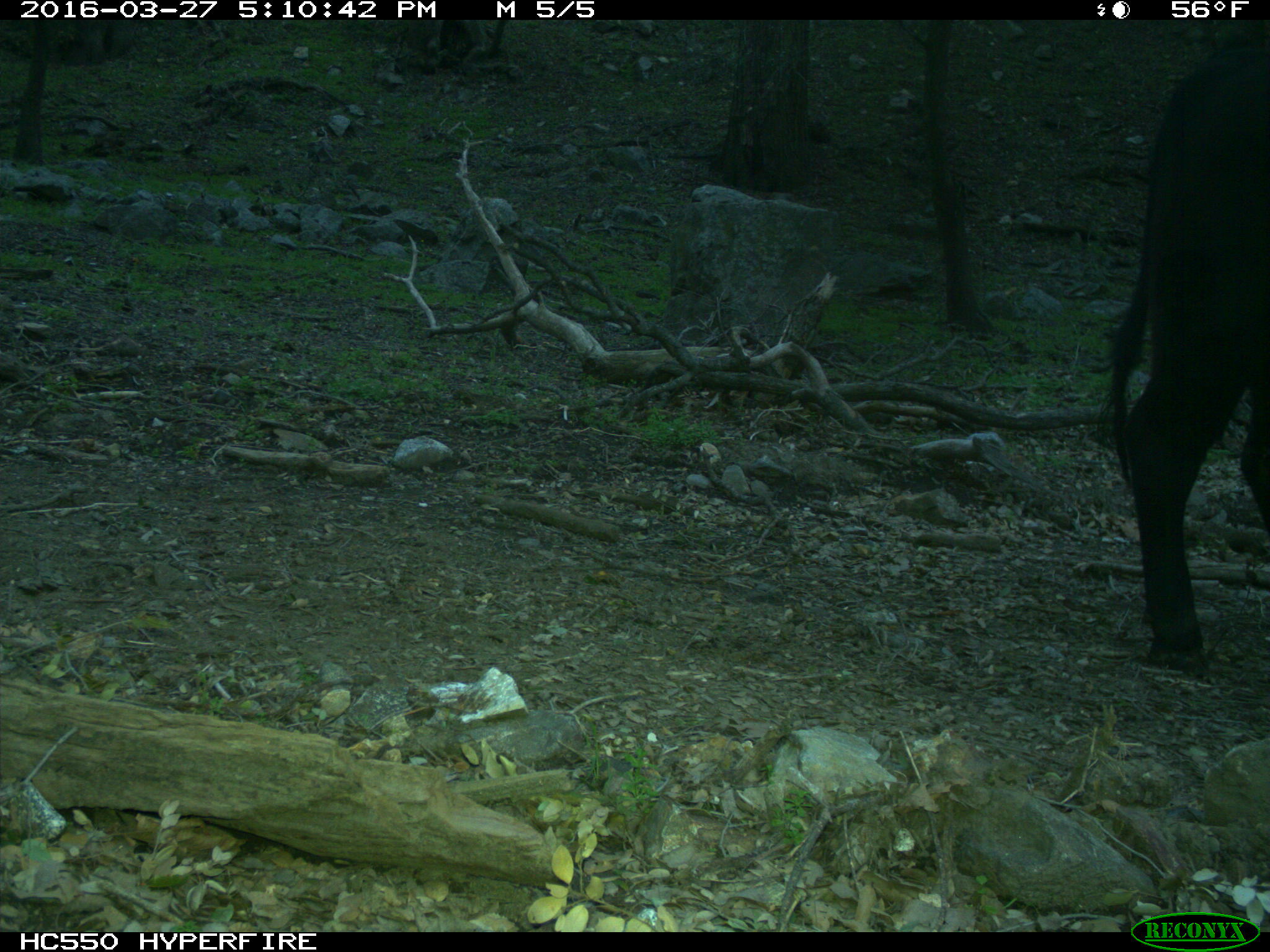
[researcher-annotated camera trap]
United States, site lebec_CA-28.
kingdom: Animalia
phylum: Chordata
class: Mammalia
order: Artiodactyla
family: Bovidae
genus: Bos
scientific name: Bos taurus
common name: domestic cow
Bos taurus (domestic cow).